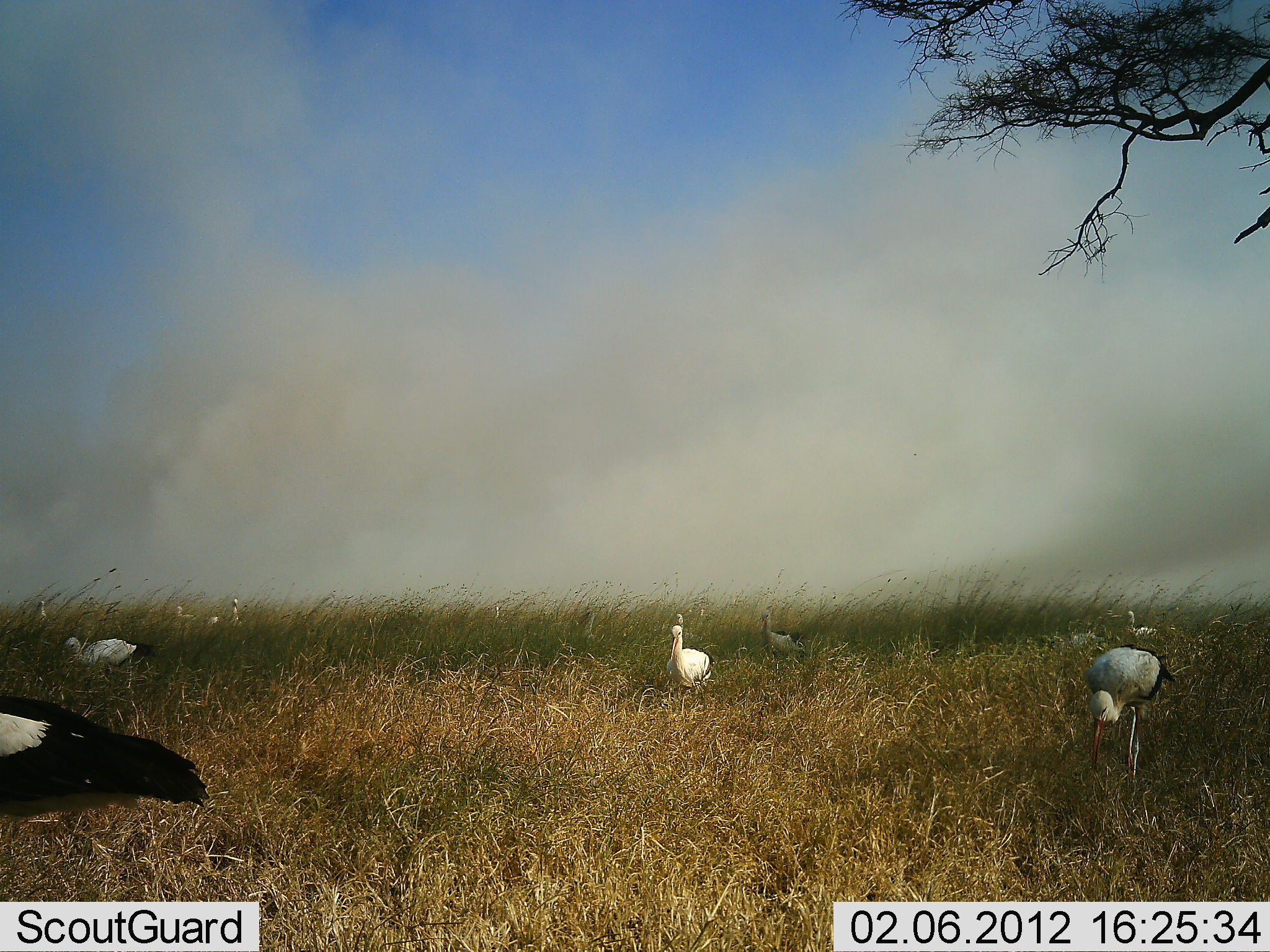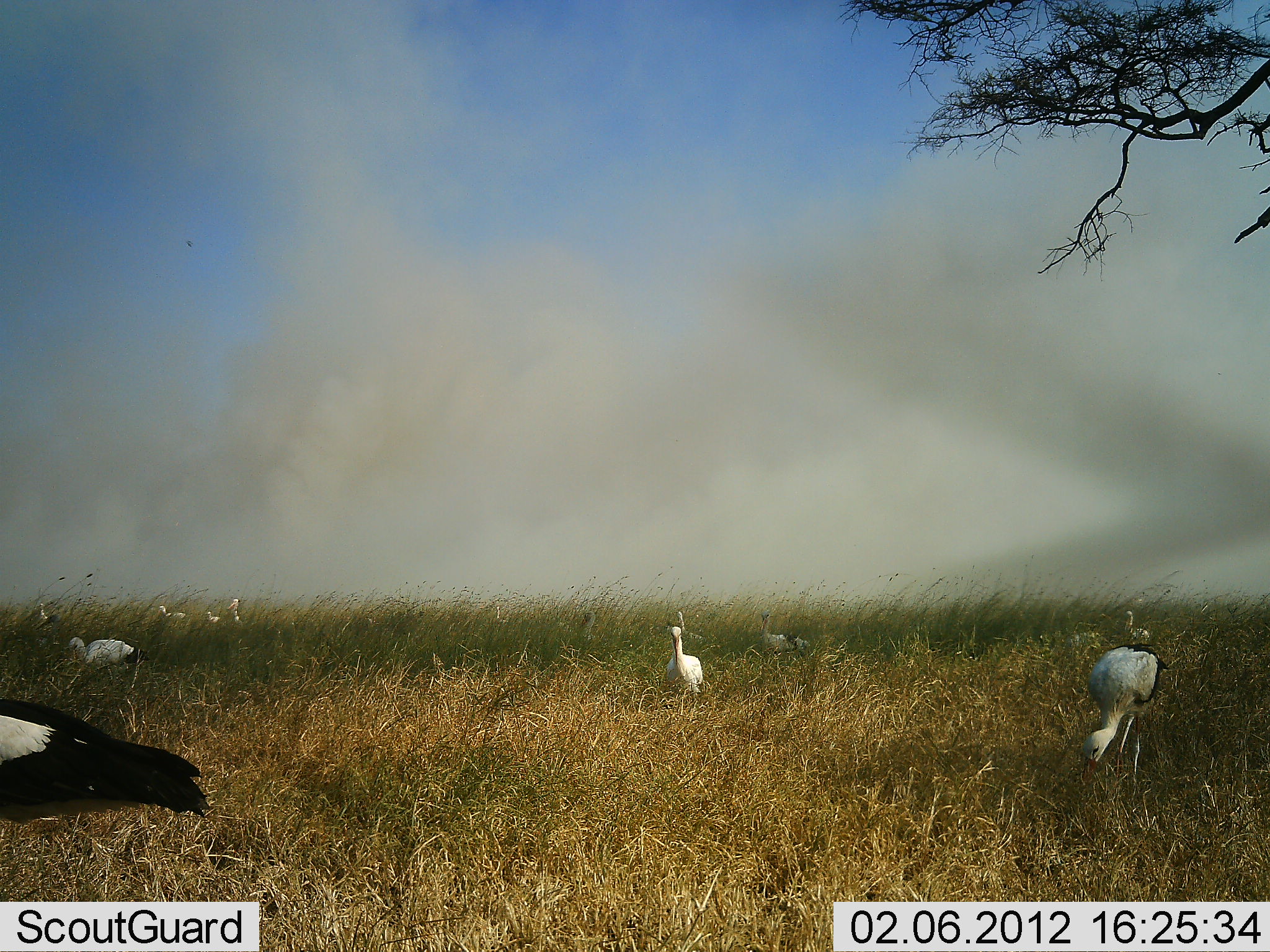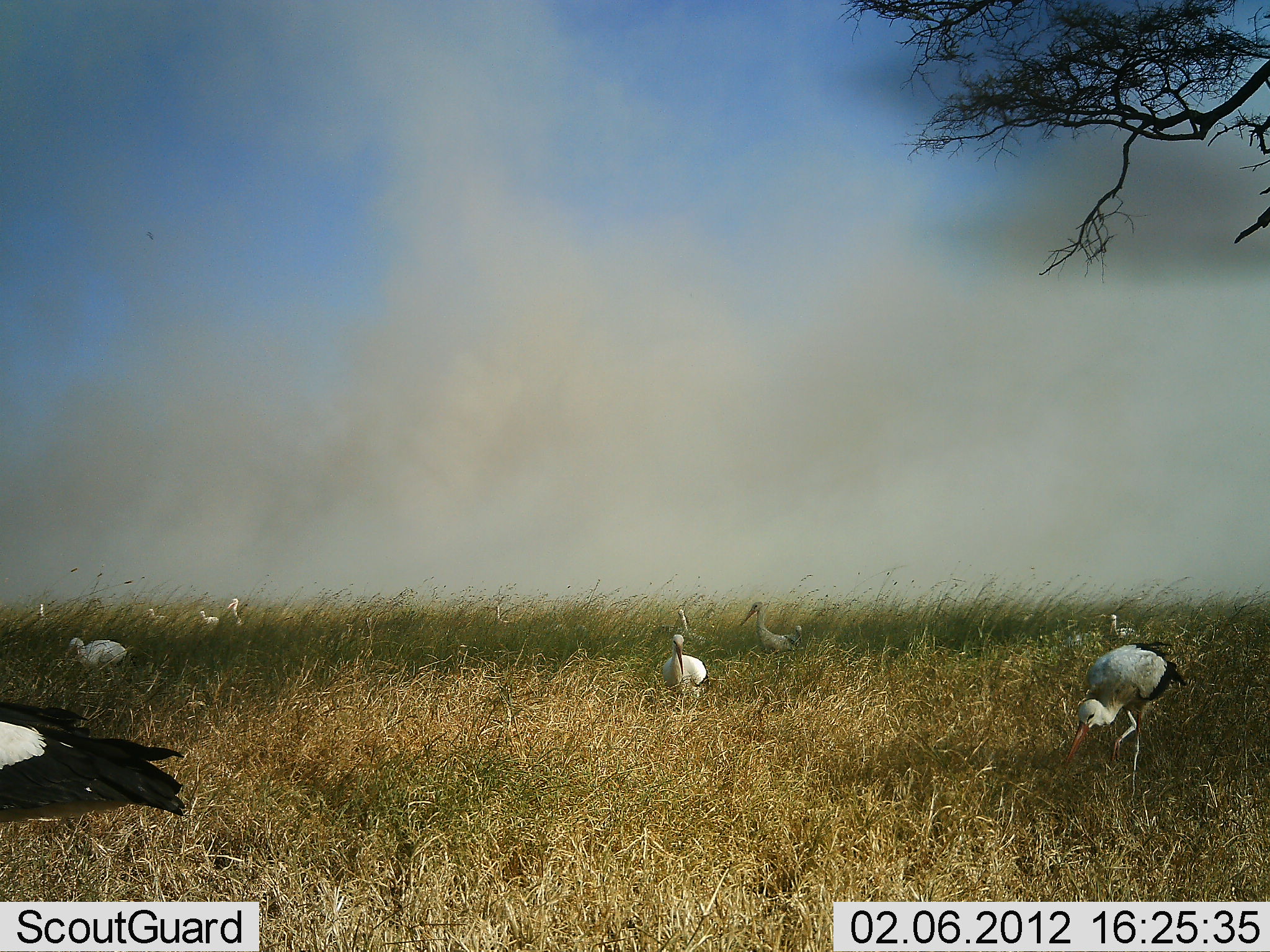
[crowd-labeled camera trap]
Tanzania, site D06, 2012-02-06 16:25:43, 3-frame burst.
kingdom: Animalia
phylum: Chordata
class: Aves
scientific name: Aves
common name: bird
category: otherbird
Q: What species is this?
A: Otherbird (bird) (Aves).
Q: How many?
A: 11-50.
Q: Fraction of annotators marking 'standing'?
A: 41%.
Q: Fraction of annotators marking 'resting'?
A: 0%.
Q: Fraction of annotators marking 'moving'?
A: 24%.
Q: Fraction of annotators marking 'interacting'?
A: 0%.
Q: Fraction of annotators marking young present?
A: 0%.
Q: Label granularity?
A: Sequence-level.